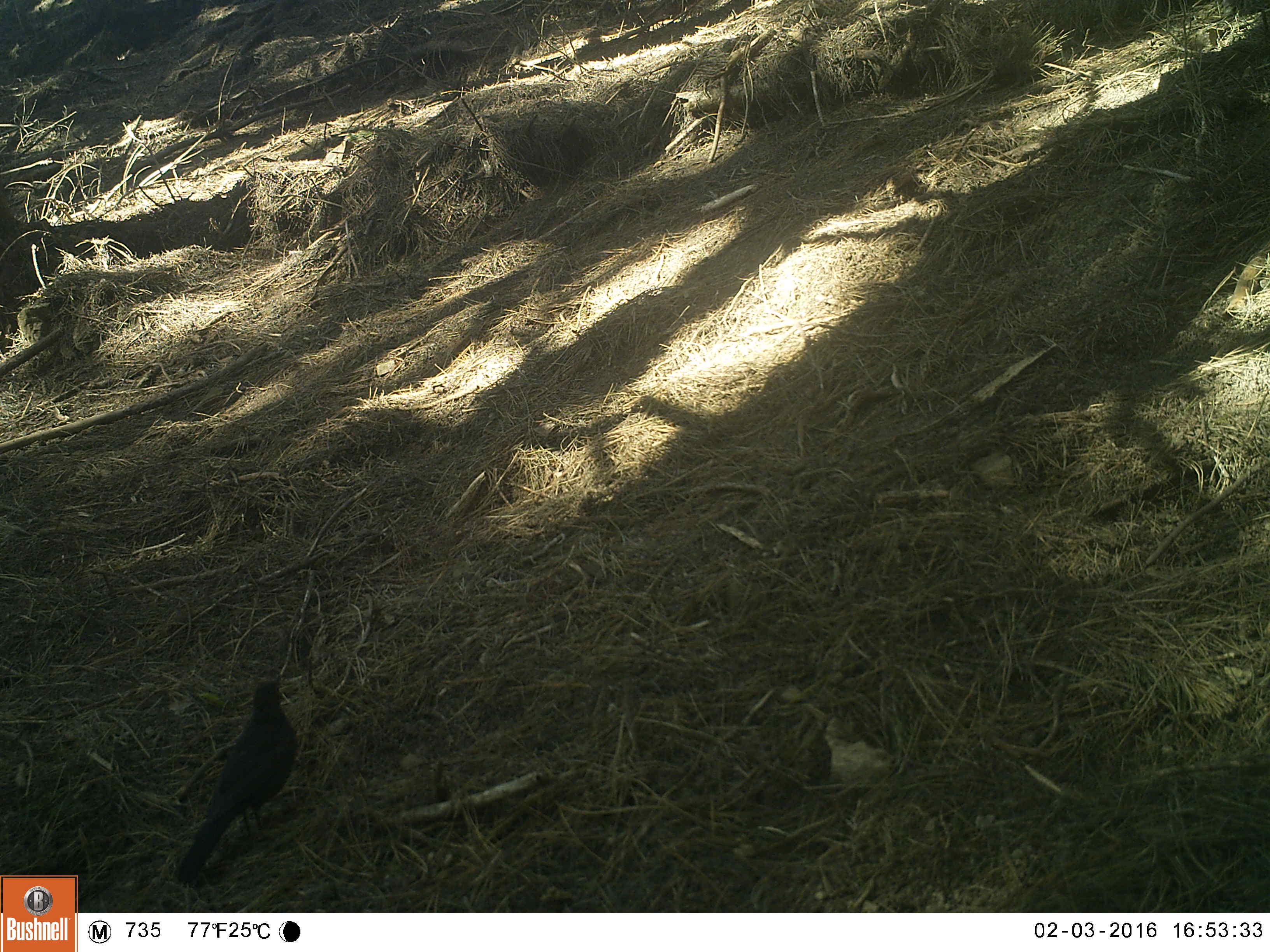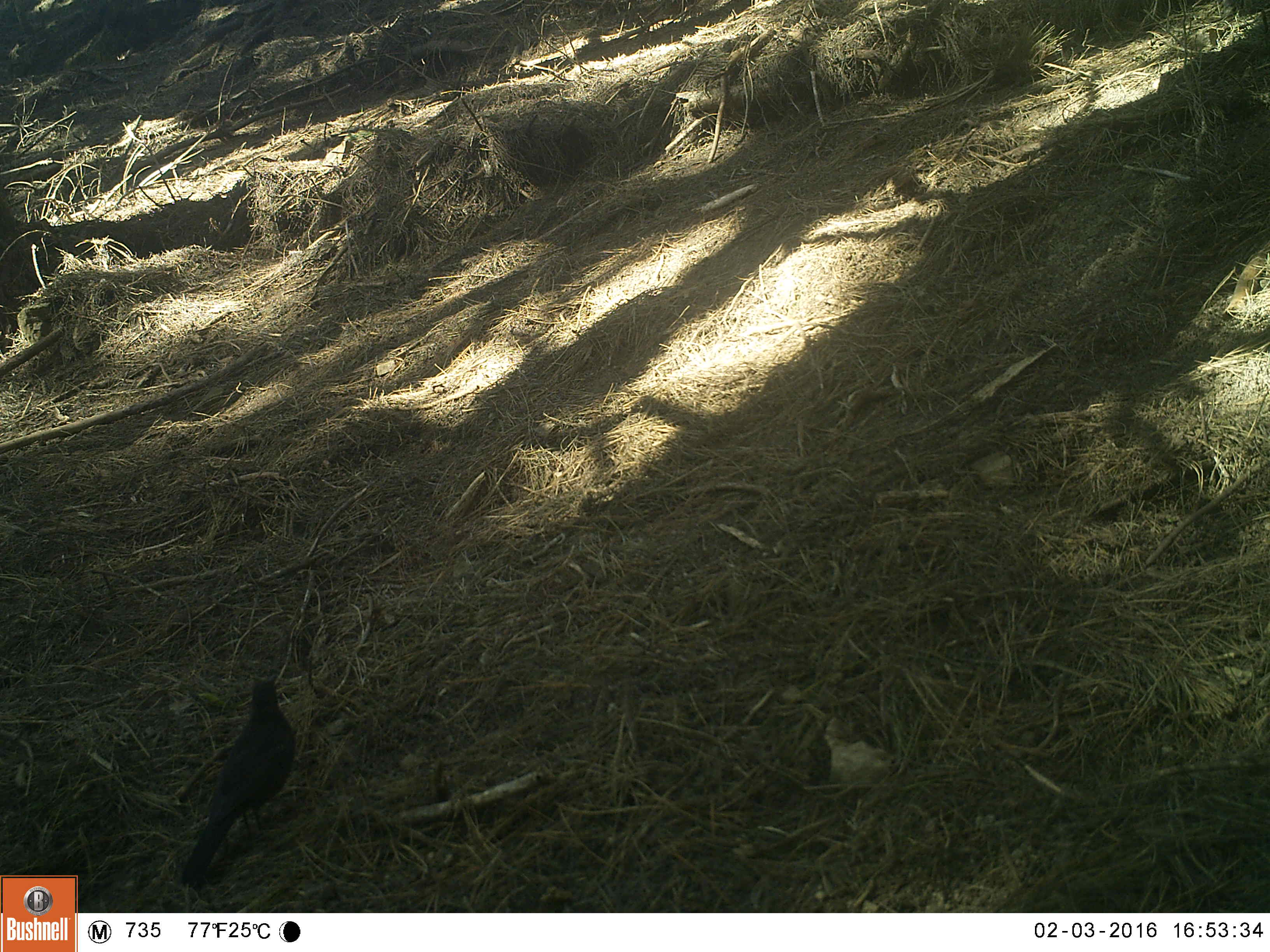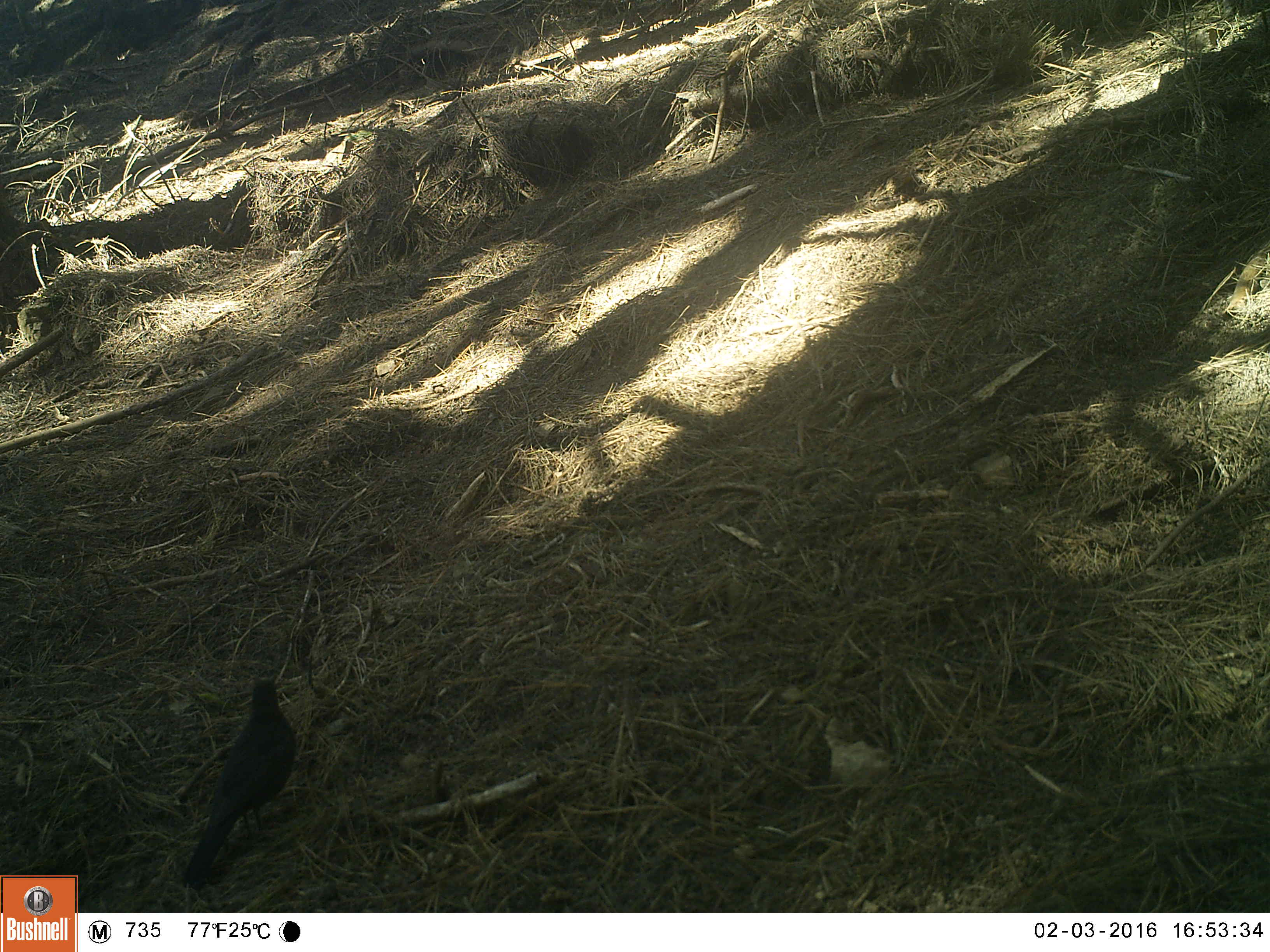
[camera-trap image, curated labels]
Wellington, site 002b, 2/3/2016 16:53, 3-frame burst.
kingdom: Animalia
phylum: Chordata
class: Aves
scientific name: Aves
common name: bird